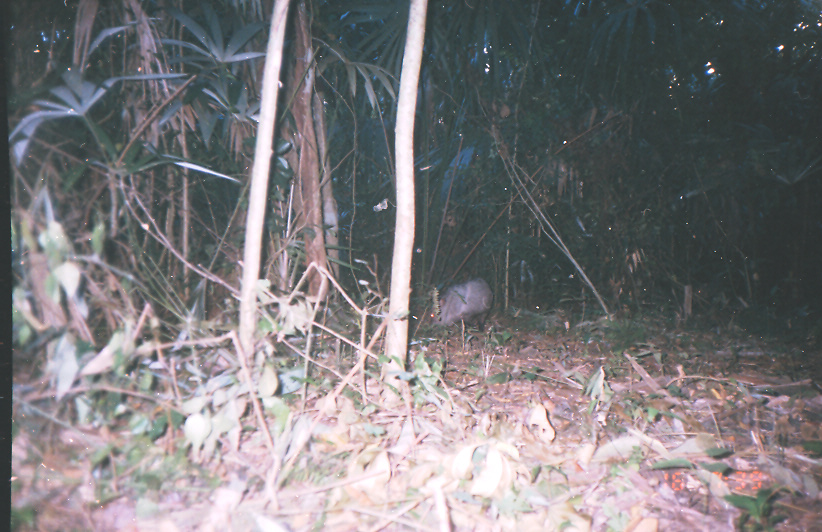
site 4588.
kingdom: Animalia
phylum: Chordata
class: Mammalia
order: Artiodactyla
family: Tayassuidae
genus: Pecari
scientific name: Pecari tajacu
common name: collared peccary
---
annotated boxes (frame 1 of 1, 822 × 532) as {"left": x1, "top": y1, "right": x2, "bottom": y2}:
pecari tajacu: {"left": 428, "top": 277, "right": 494, "bottom": 332}